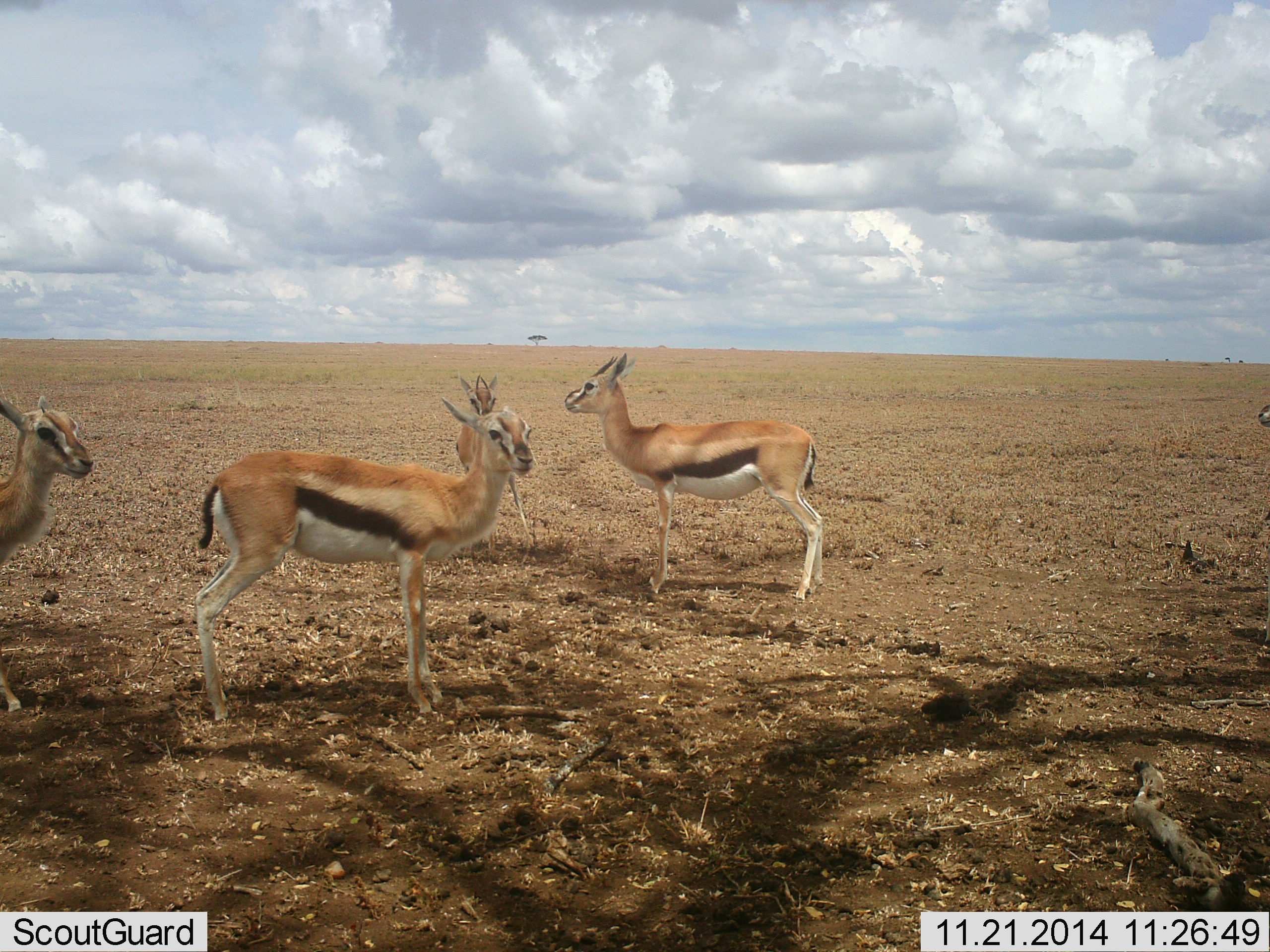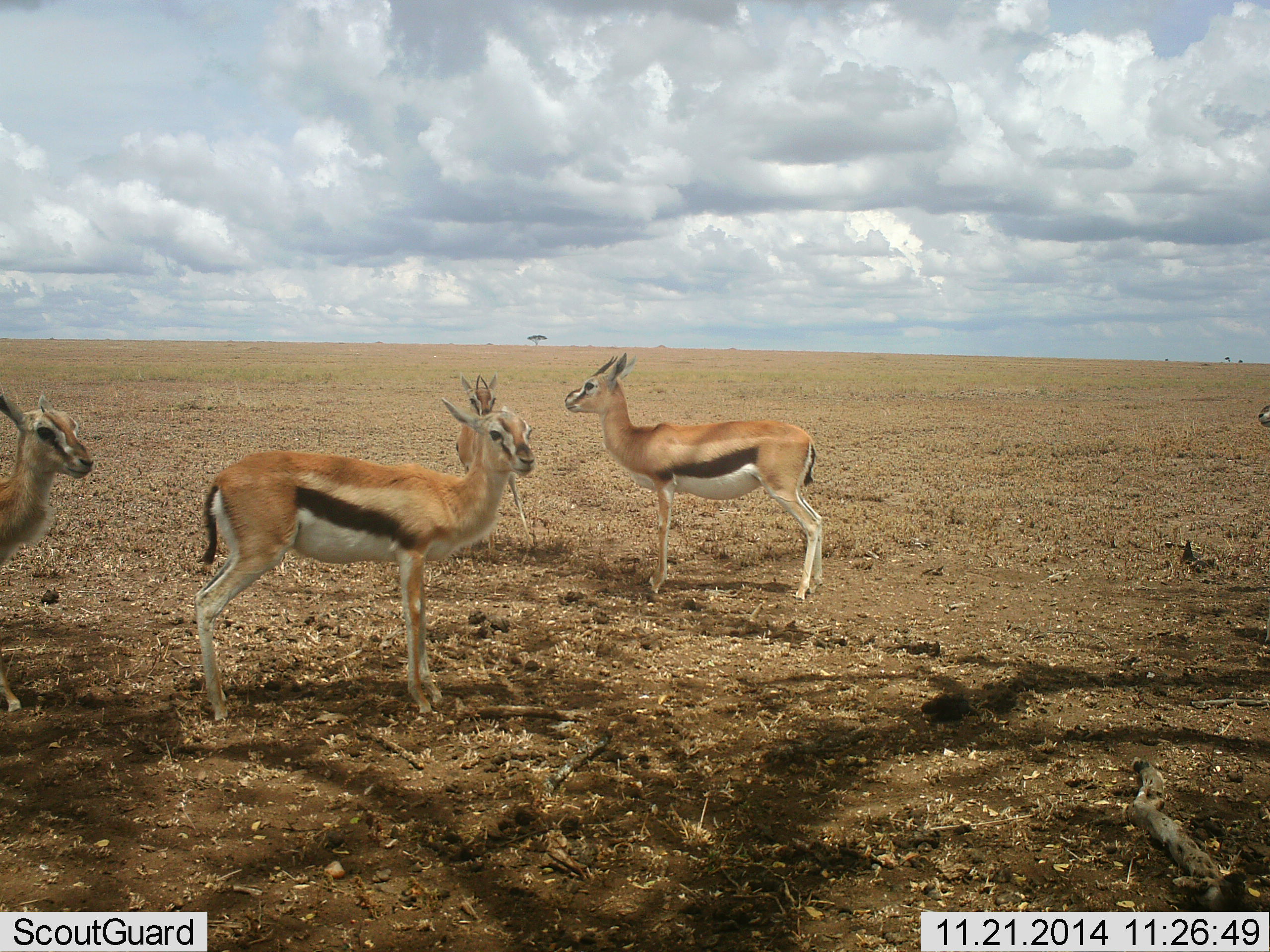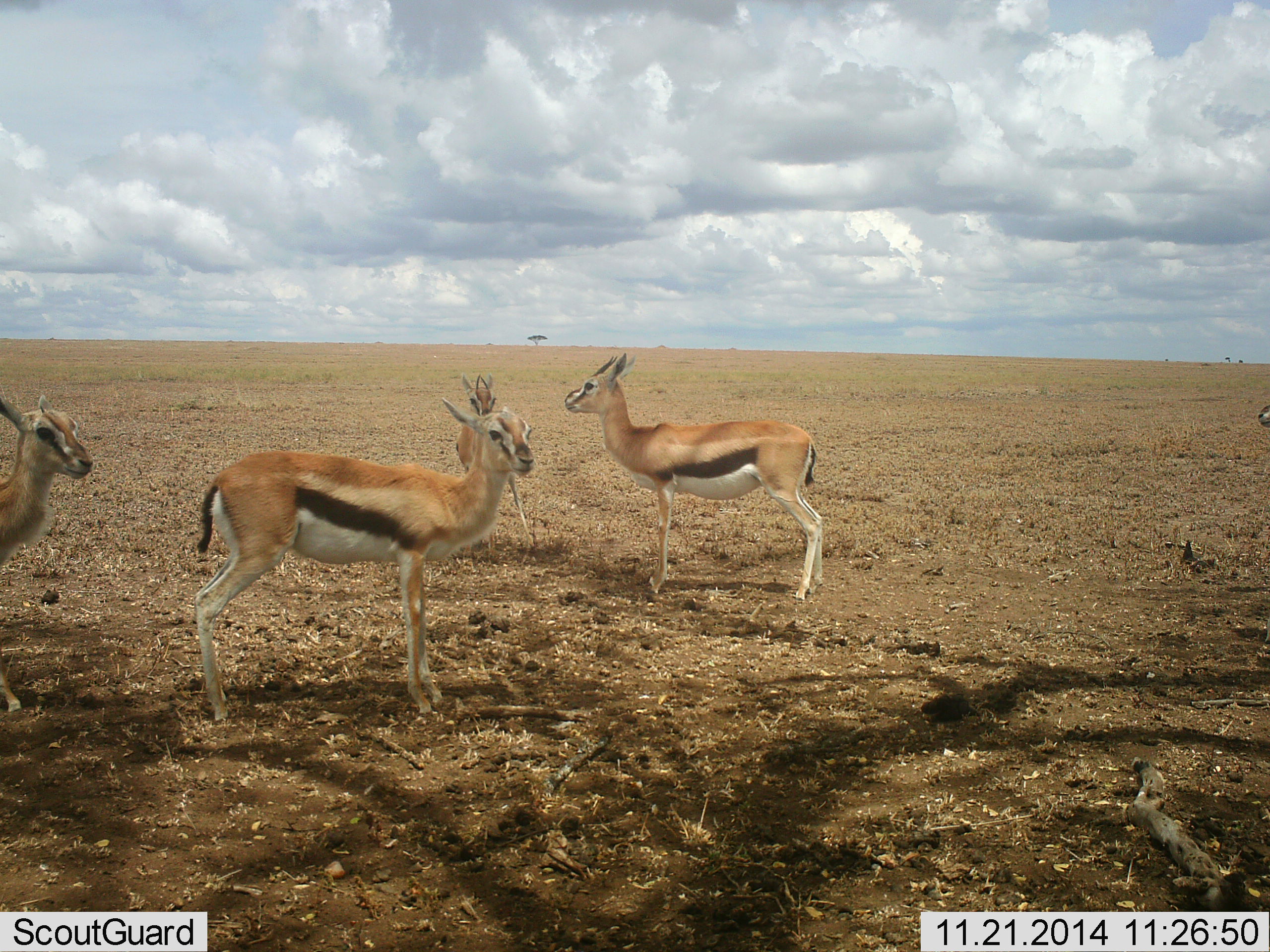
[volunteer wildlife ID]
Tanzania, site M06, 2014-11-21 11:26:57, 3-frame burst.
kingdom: Animalia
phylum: Chordata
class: Mammalia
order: Artiodactyla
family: Bovidae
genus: Eudorcas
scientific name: Eudorcas thomsonii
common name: thomson's gazelle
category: gazellethomsons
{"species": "gazellethomsons (thomson's gazelle) (Eudorcas thomsonii)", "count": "4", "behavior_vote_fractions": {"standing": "100%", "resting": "0%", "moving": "0%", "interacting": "0%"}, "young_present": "0%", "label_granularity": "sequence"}